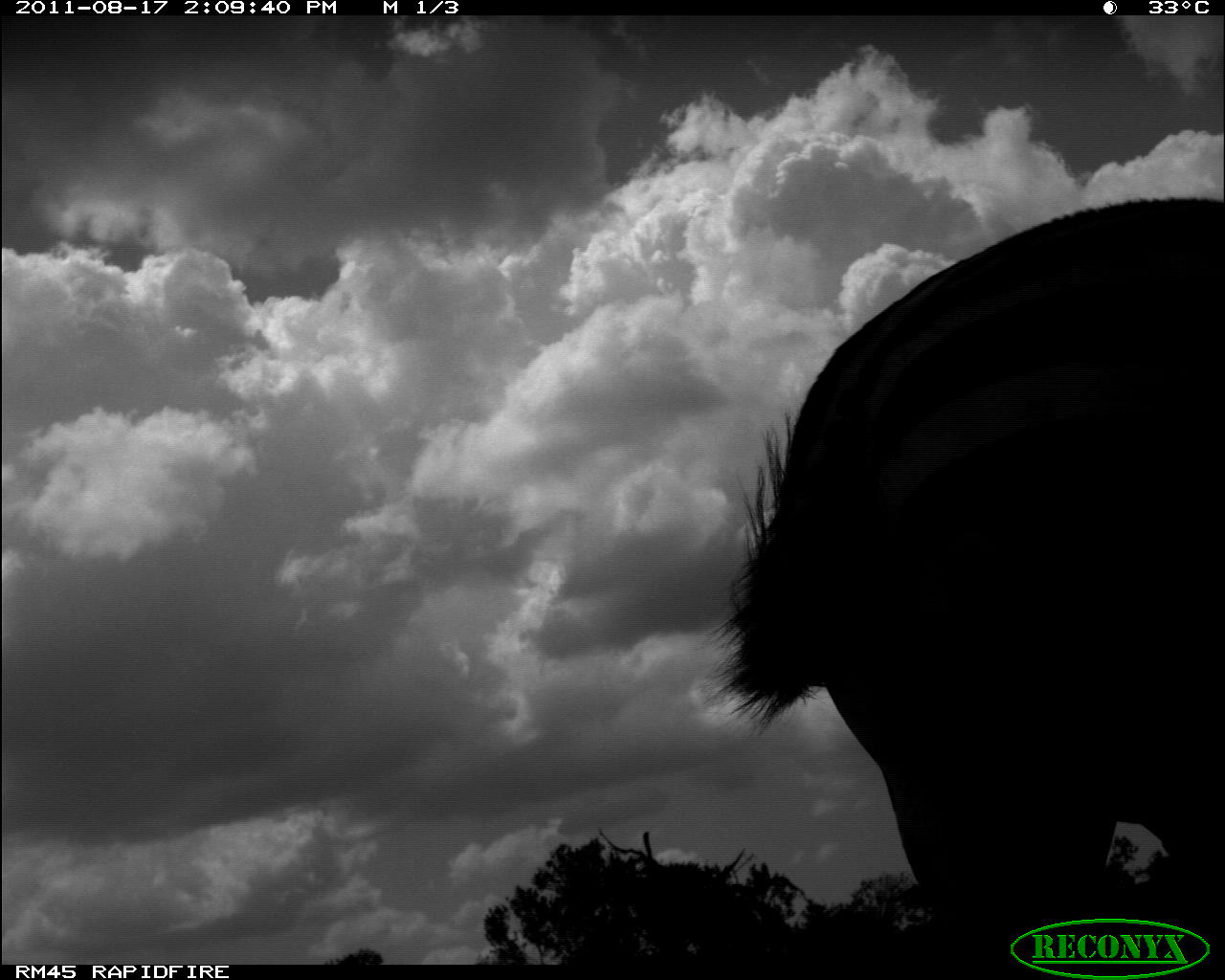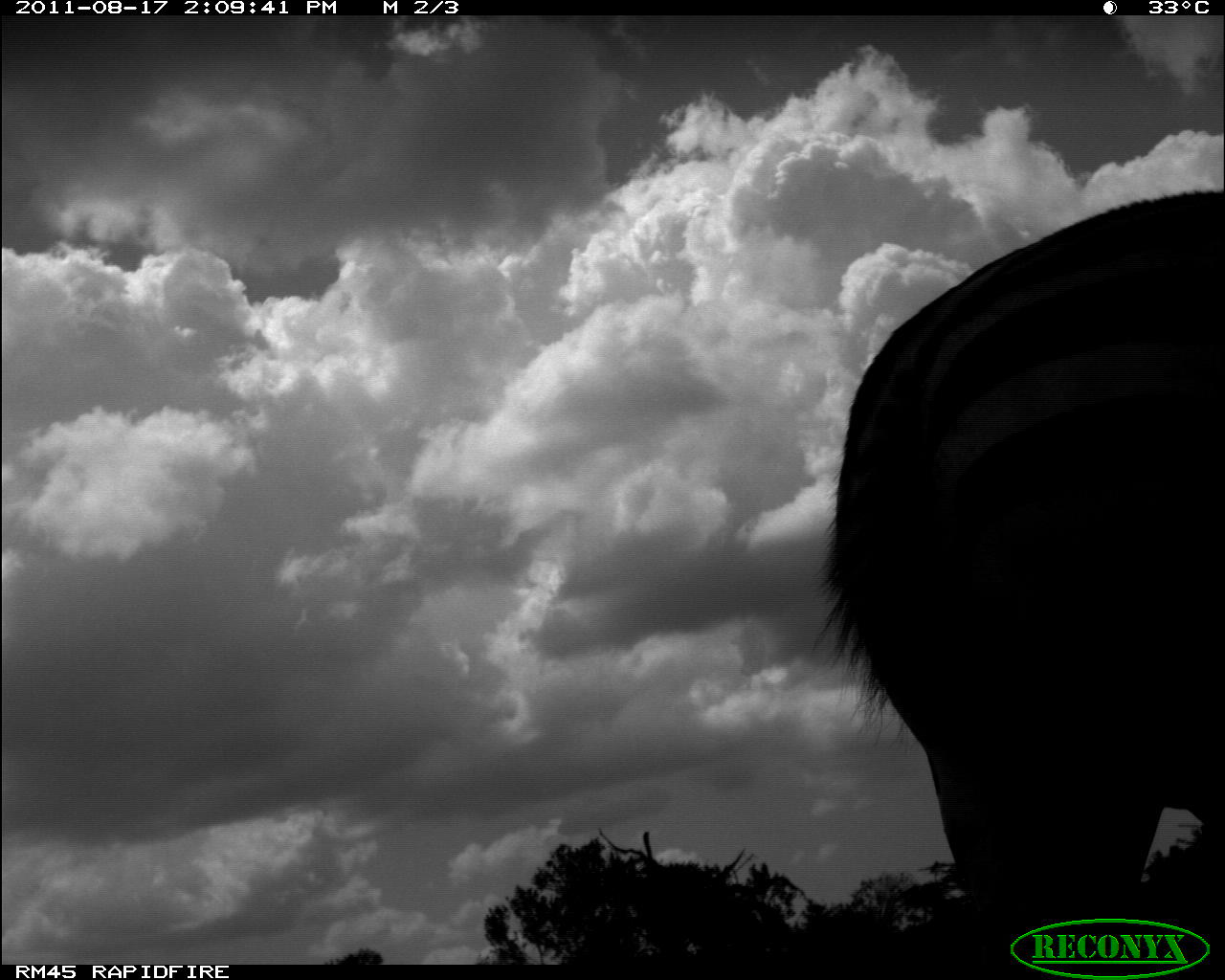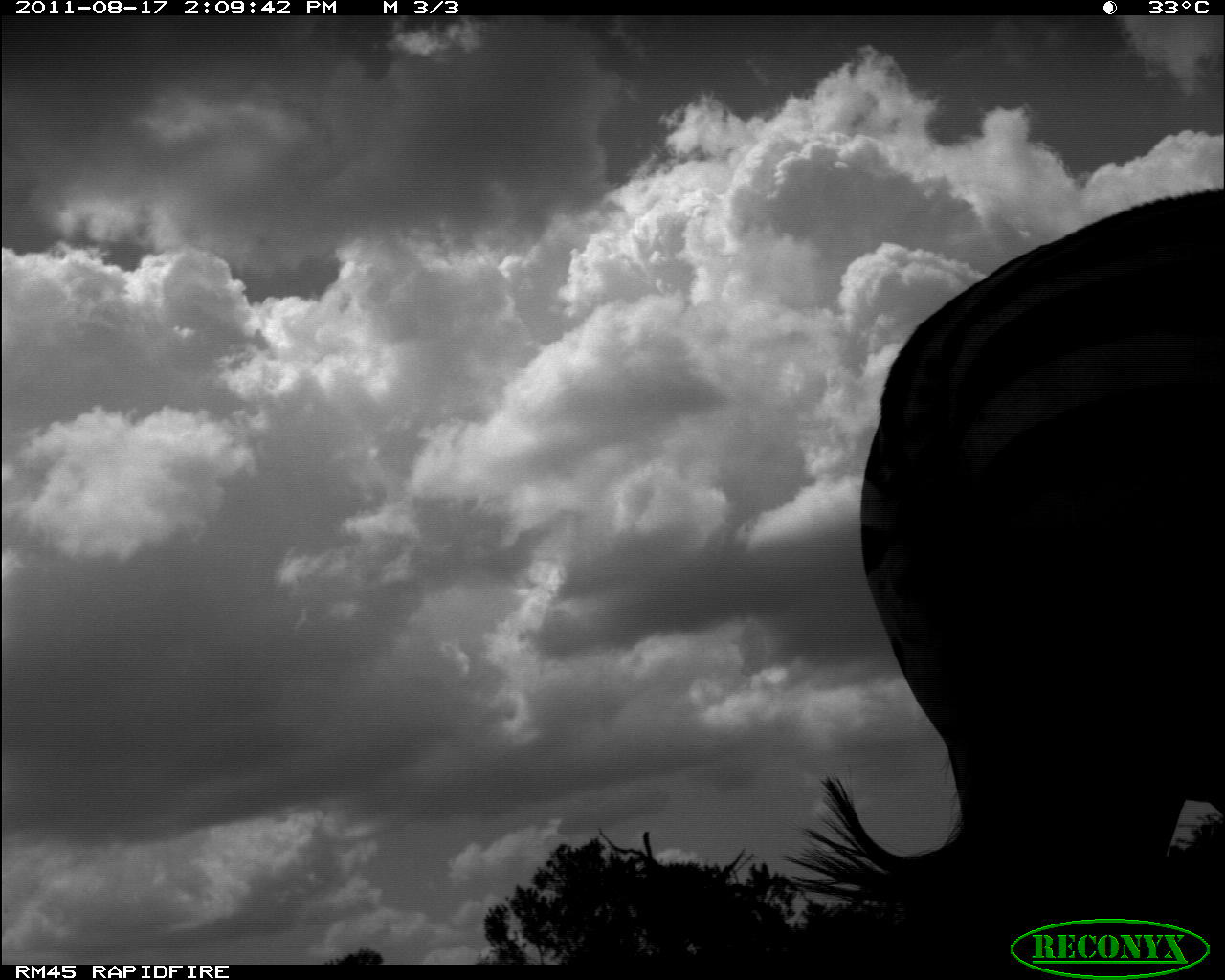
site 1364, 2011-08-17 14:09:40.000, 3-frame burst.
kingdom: Animalia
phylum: Chordata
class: Mammalia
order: Perissodactyla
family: Equidae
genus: Equus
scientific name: Equus quagga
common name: plains zebra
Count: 1.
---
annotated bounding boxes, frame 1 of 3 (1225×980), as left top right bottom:
equus quagga: 695 191 1225 959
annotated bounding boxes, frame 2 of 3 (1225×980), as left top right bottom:
equus quagga: 811 181 1225 976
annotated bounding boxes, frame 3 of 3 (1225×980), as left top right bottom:
equus quagga: 773 183 1225 962